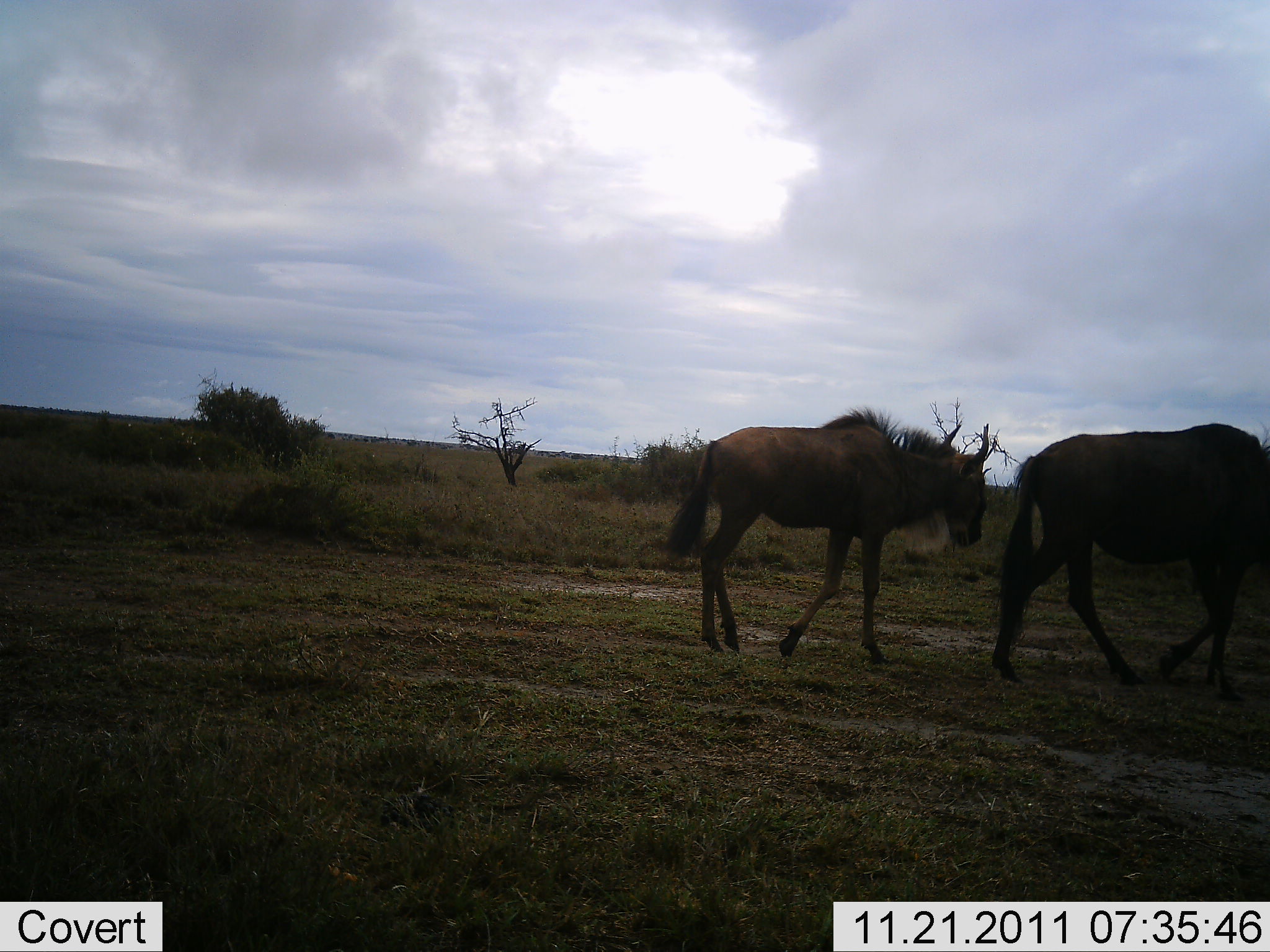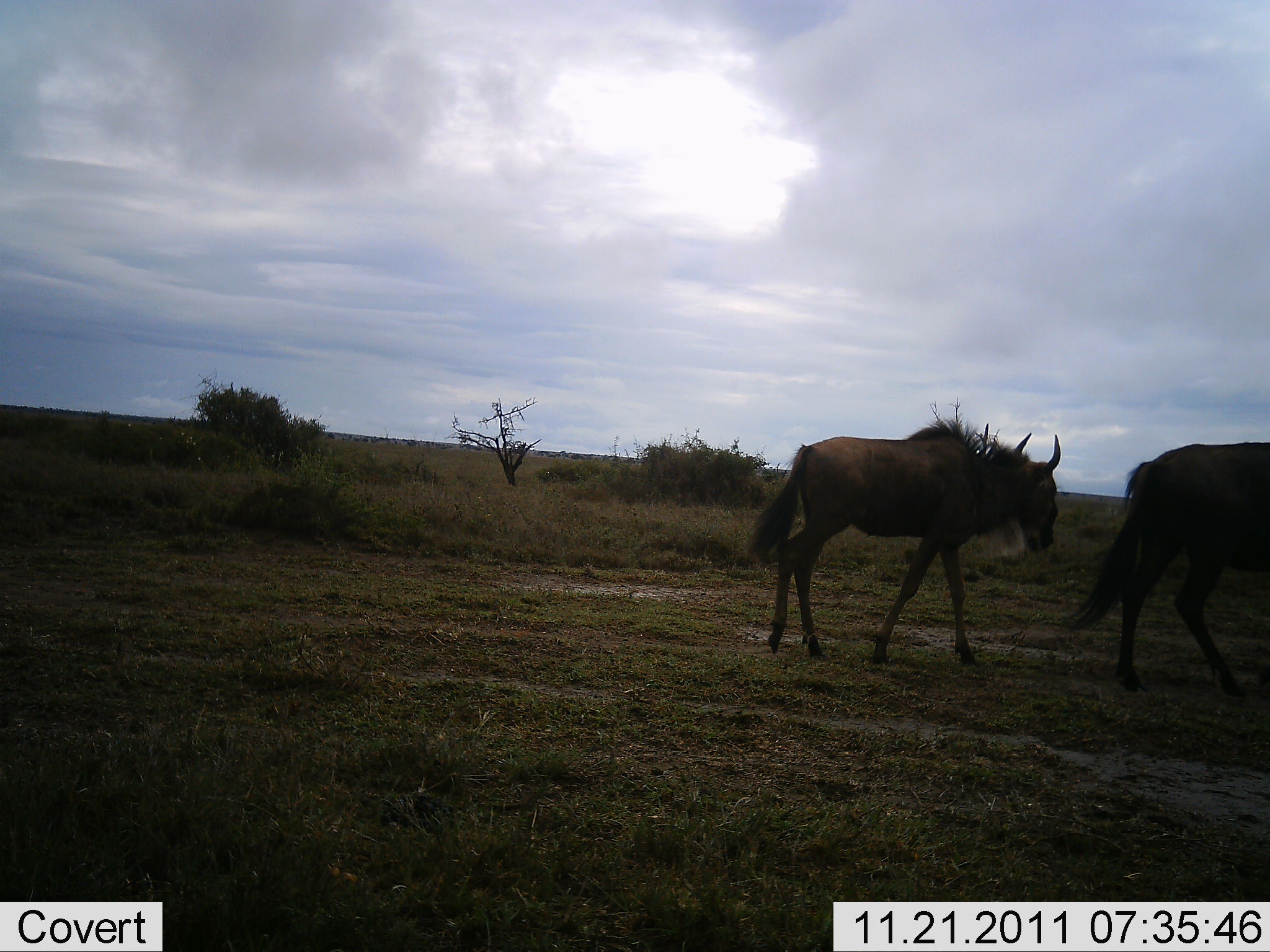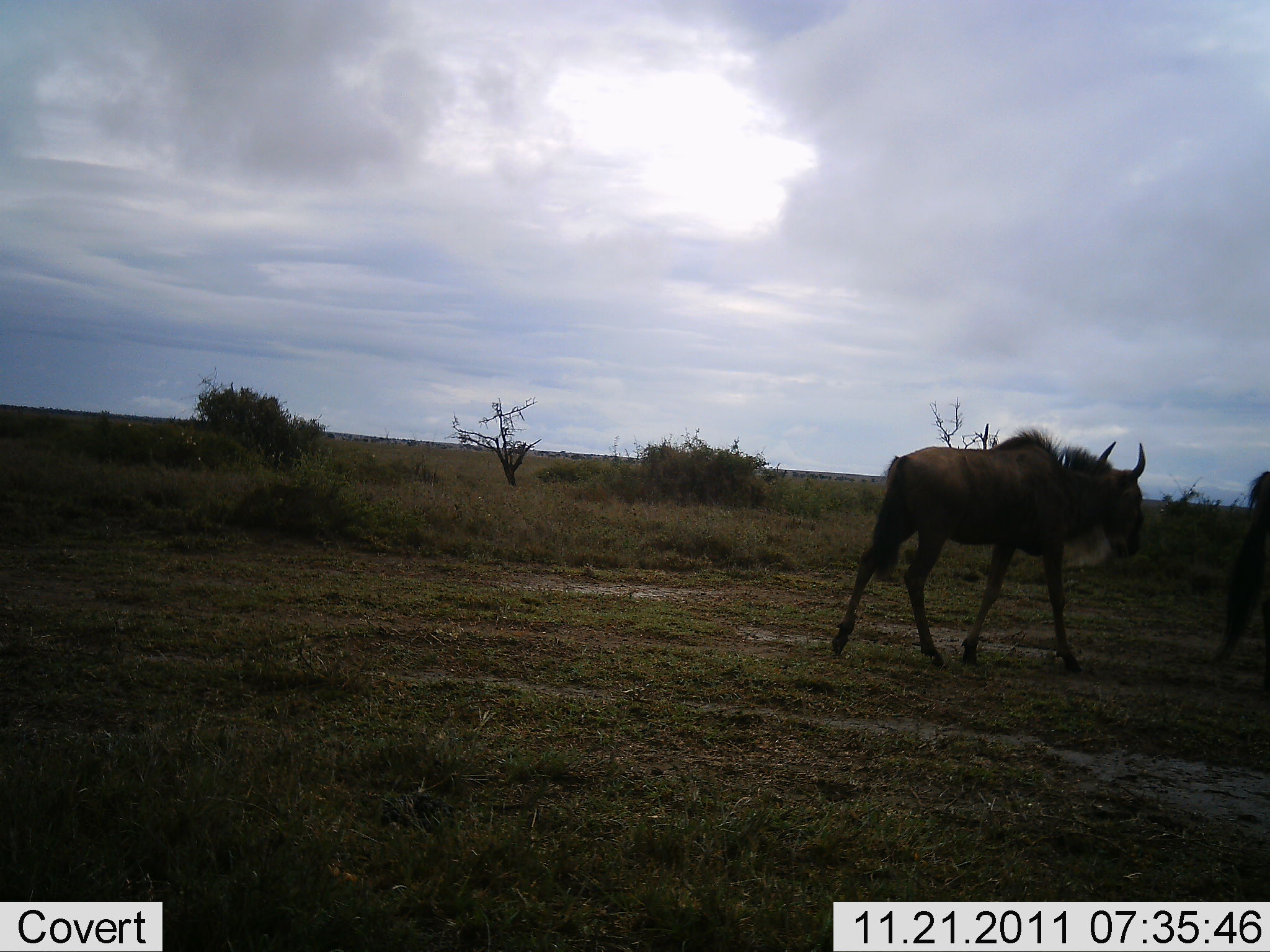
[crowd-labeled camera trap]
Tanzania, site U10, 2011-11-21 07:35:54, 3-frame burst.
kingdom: Animalia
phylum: Chordata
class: Mammalia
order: Artiodactyla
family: Bovidae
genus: Connochaetes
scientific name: Connochaetes taurinus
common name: blue wildebeest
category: wildebeest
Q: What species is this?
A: Wildebeest (blue wildebeest) (Connochaetes taurinus).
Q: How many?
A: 2.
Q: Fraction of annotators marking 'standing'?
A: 8%.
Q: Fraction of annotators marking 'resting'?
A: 0%.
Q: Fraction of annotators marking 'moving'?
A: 100%.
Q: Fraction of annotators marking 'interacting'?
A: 0%.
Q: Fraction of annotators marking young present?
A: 8%.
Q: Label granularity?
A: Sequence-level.